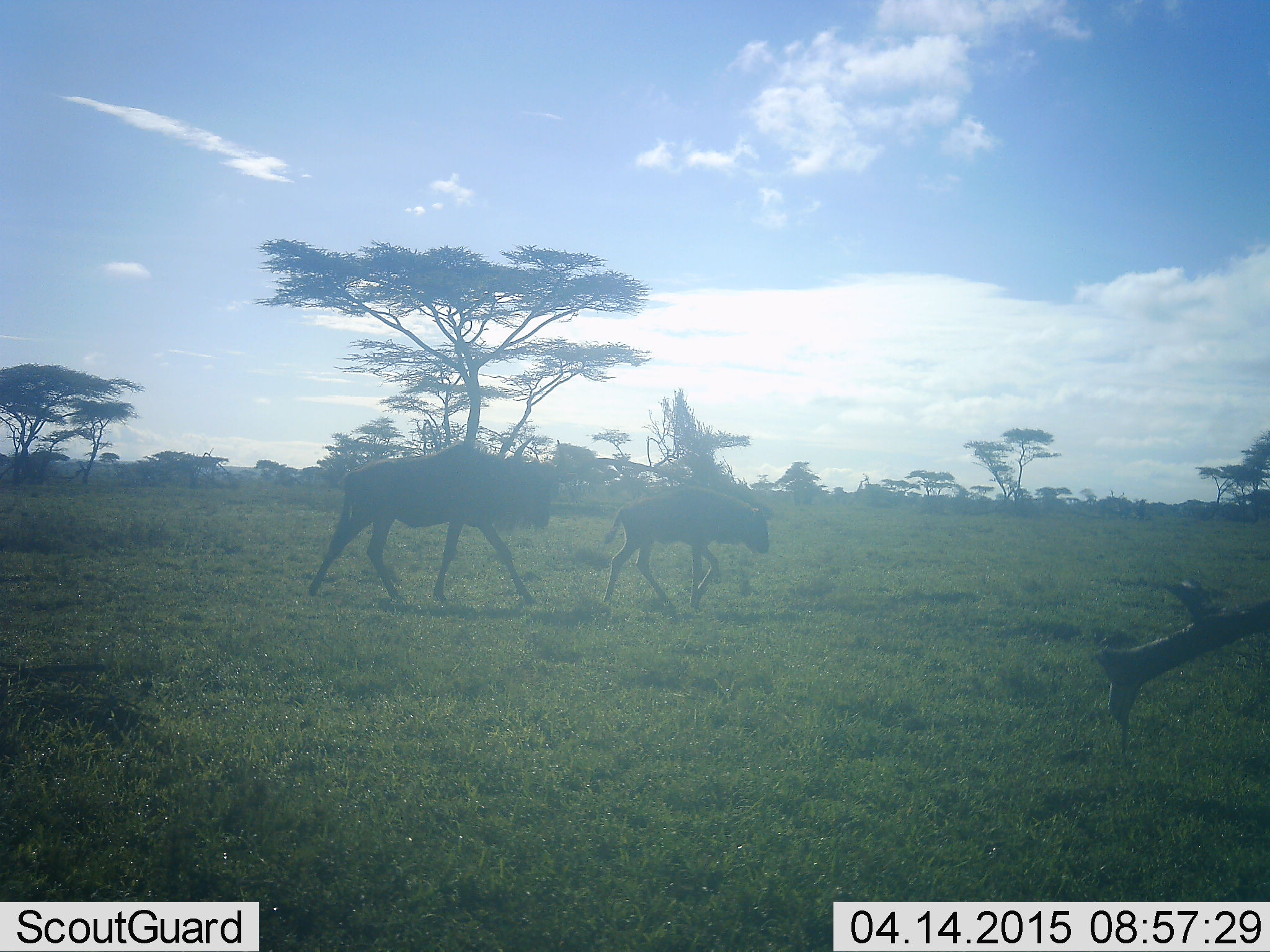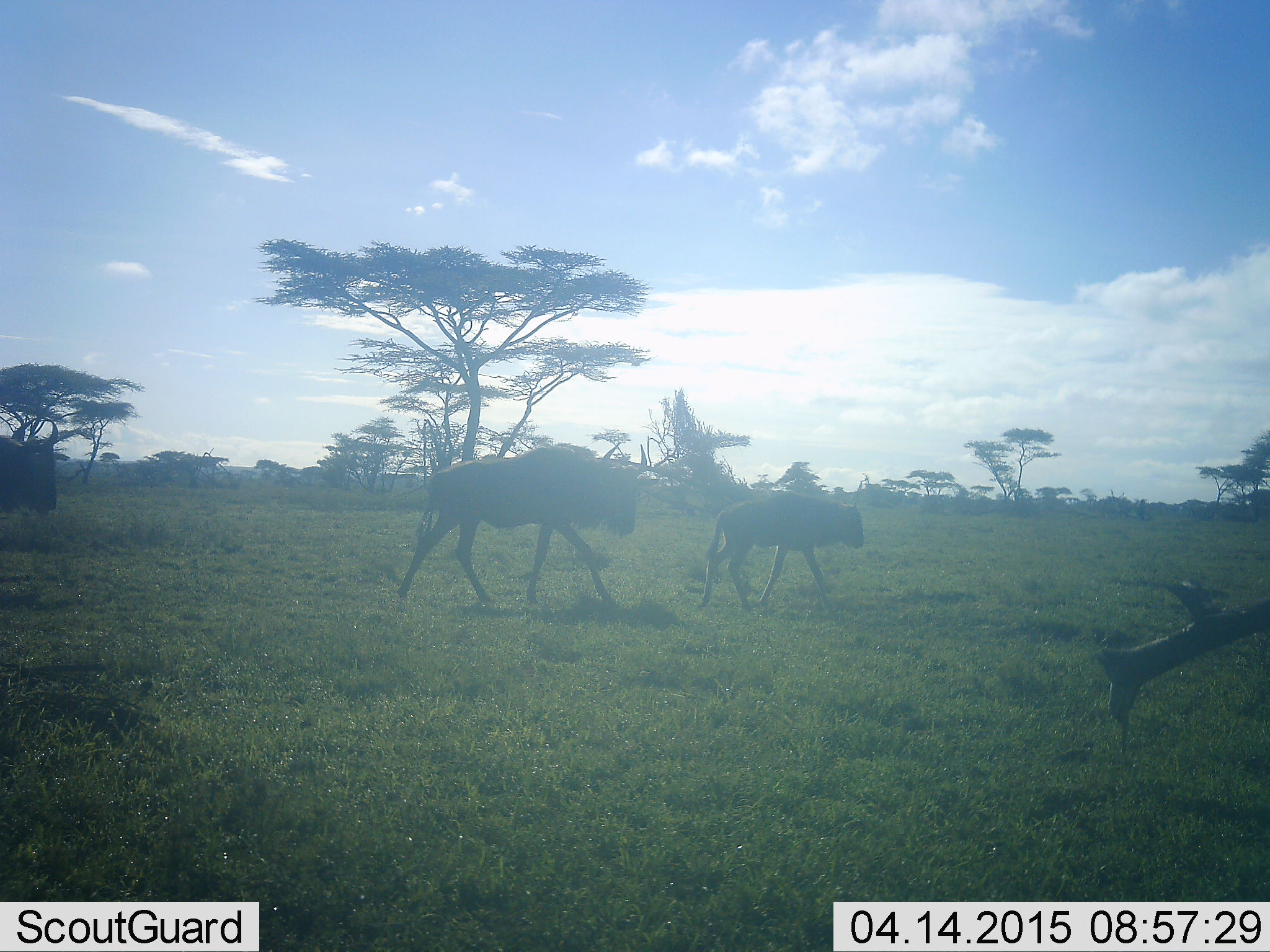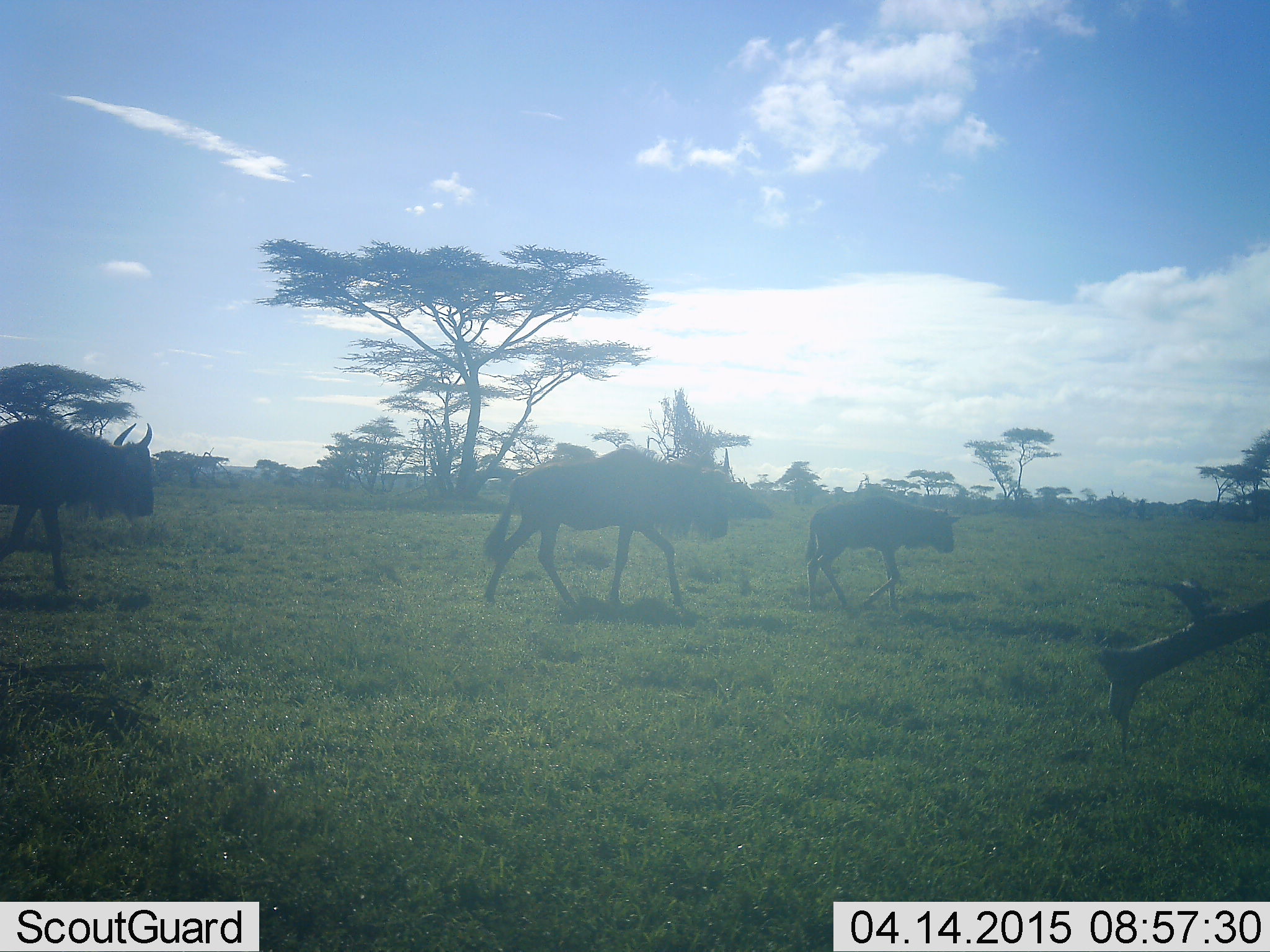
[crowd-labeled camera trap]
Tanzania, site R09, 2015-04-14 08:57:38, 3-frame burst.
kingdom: Animalia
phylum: Chordata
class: Mammalia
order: Artiodactyla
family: Bovidae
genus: Connochaetes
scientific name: Connochaetes taurinus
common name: blue wildebeest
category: wildebeest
Wildebeest (blue wildebeest) (Connochaetes taurinus), count 3. Behavior (volunteer vote fractions): standing 0%, resting 0%, moving 100%, interacting 0%. Young present (vote fraction): 50%. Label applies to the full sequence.